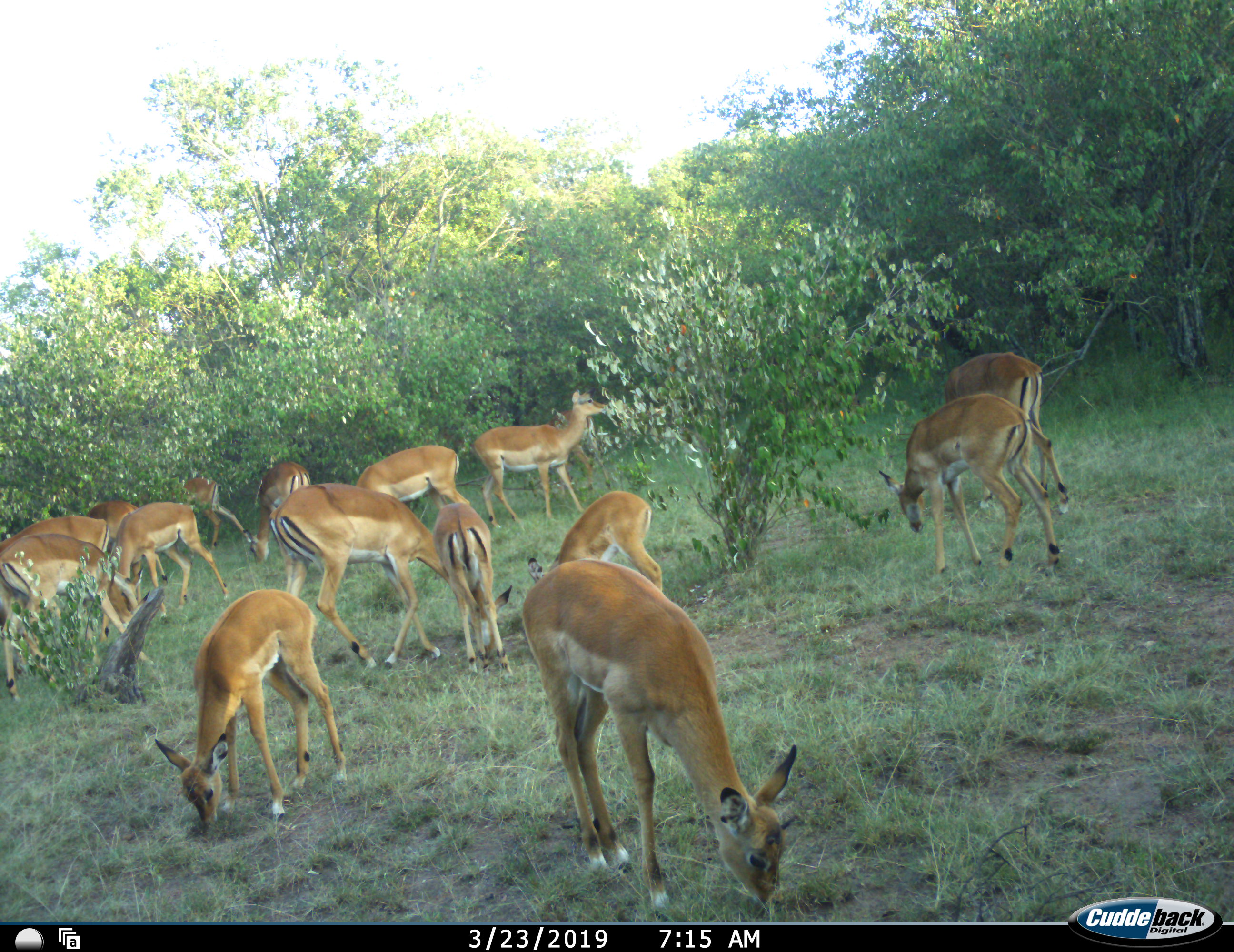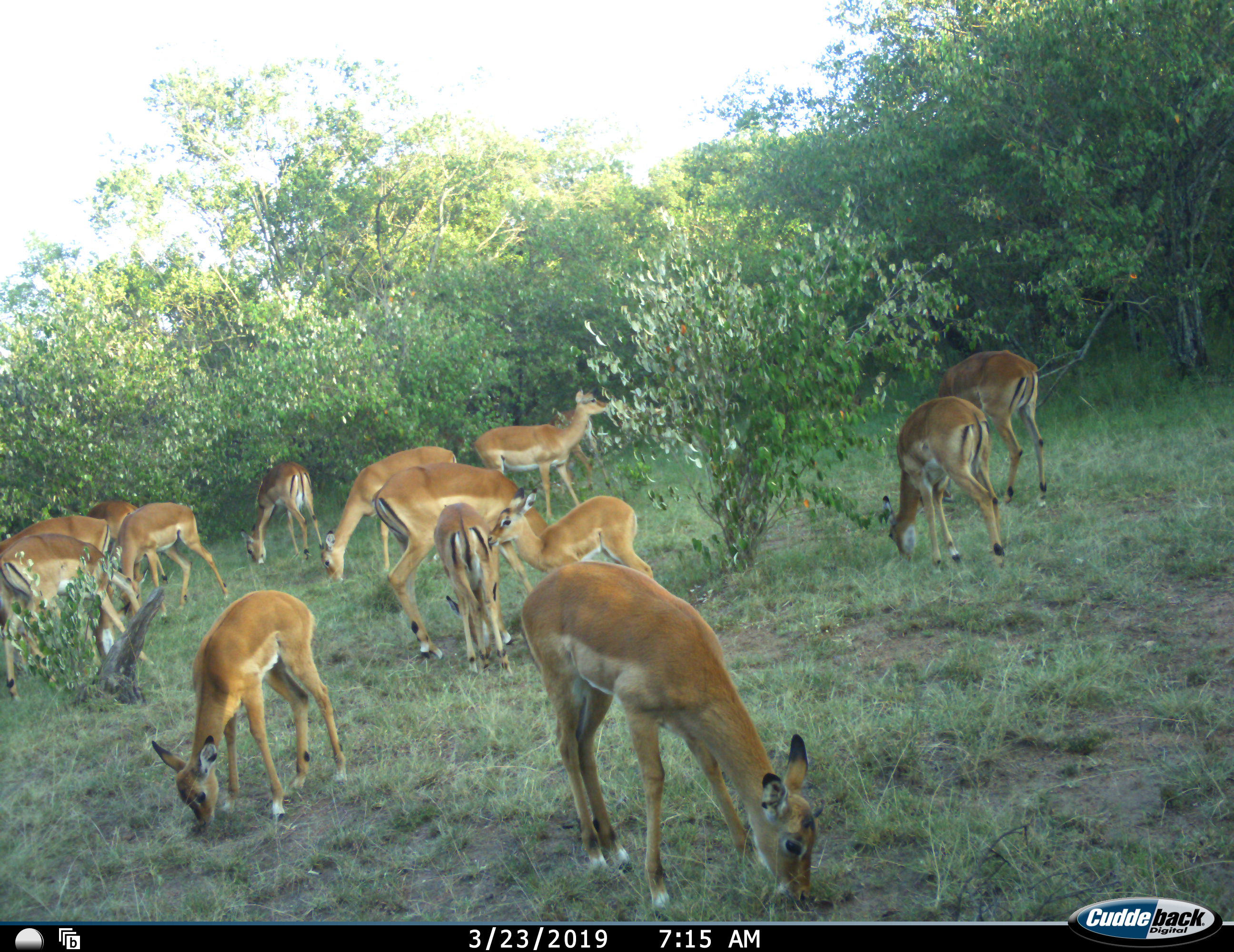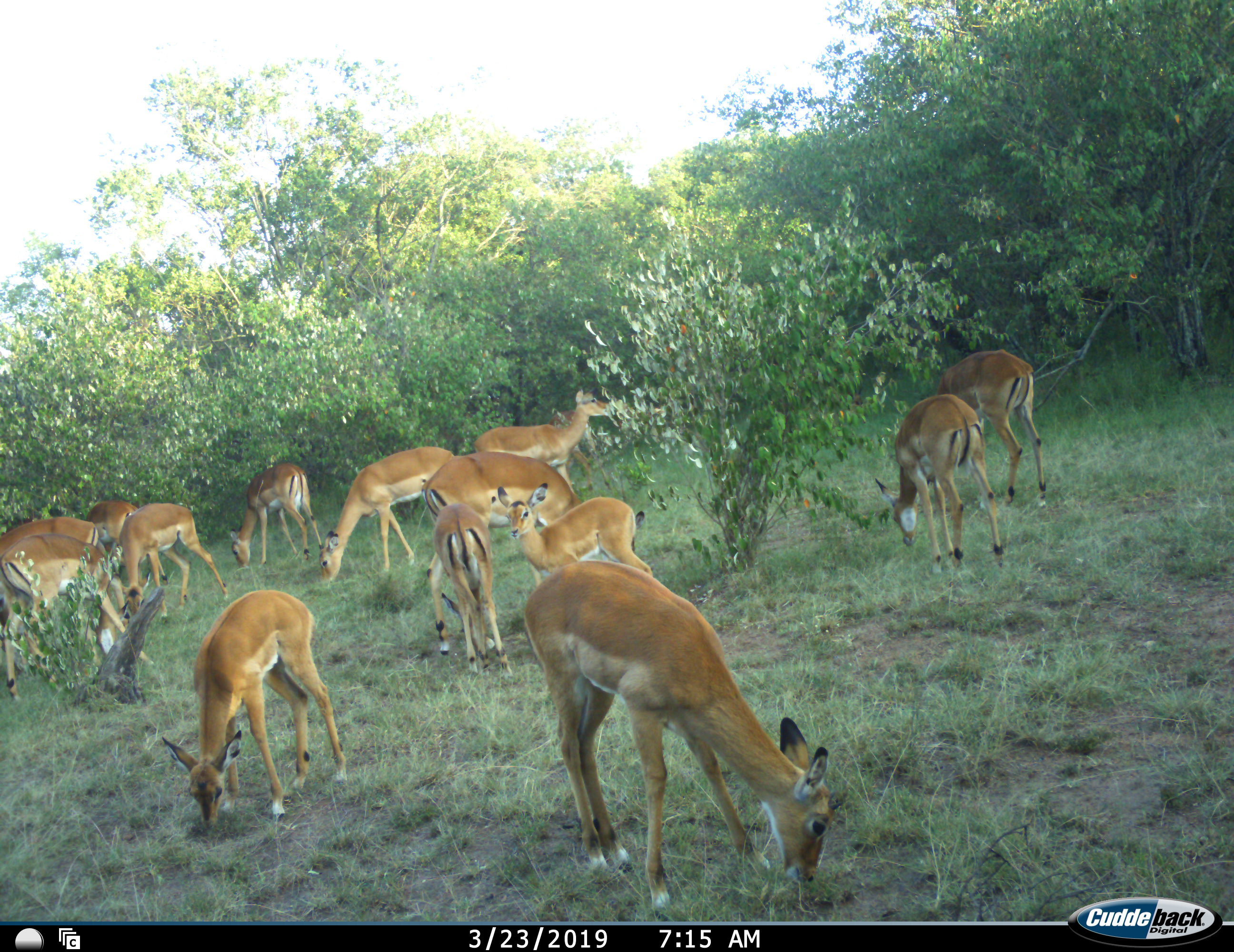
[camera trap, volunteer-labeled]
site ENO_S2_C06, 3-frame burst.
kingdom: Animalia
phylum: Chordata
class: Mammalia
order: Artiodactyla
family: Bovidae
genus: Aepyceros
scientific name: Aepyceros melampus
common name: impala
Impala (Aepyceros melampus), count 11-50. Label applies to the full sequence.